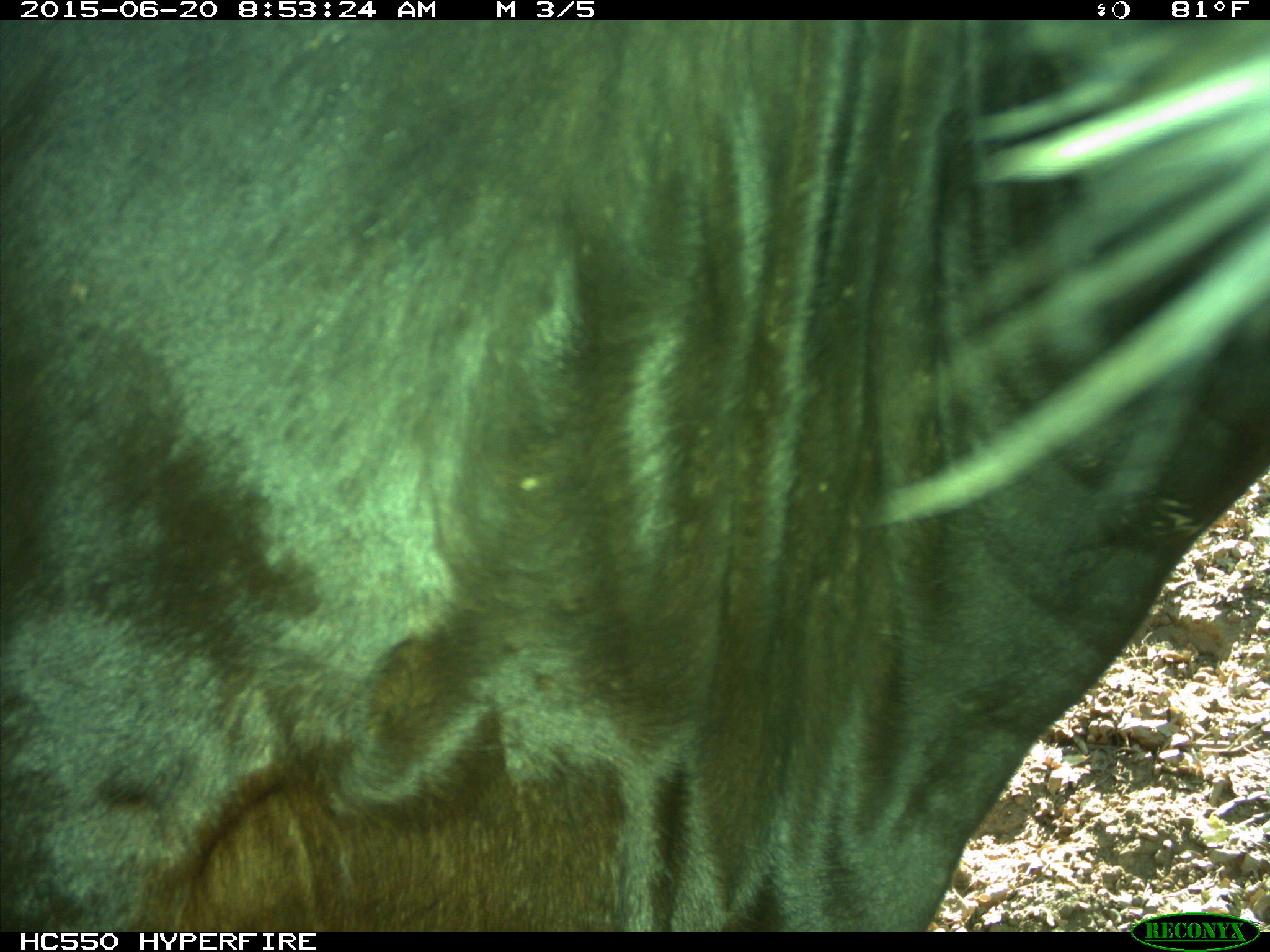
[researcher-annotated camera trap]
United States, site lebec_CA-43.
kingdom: Animalia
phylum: Chordata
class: Mammalia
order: Artiodactyla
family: Bovidae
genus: Bos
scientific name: Bos taurus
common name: domestic cow